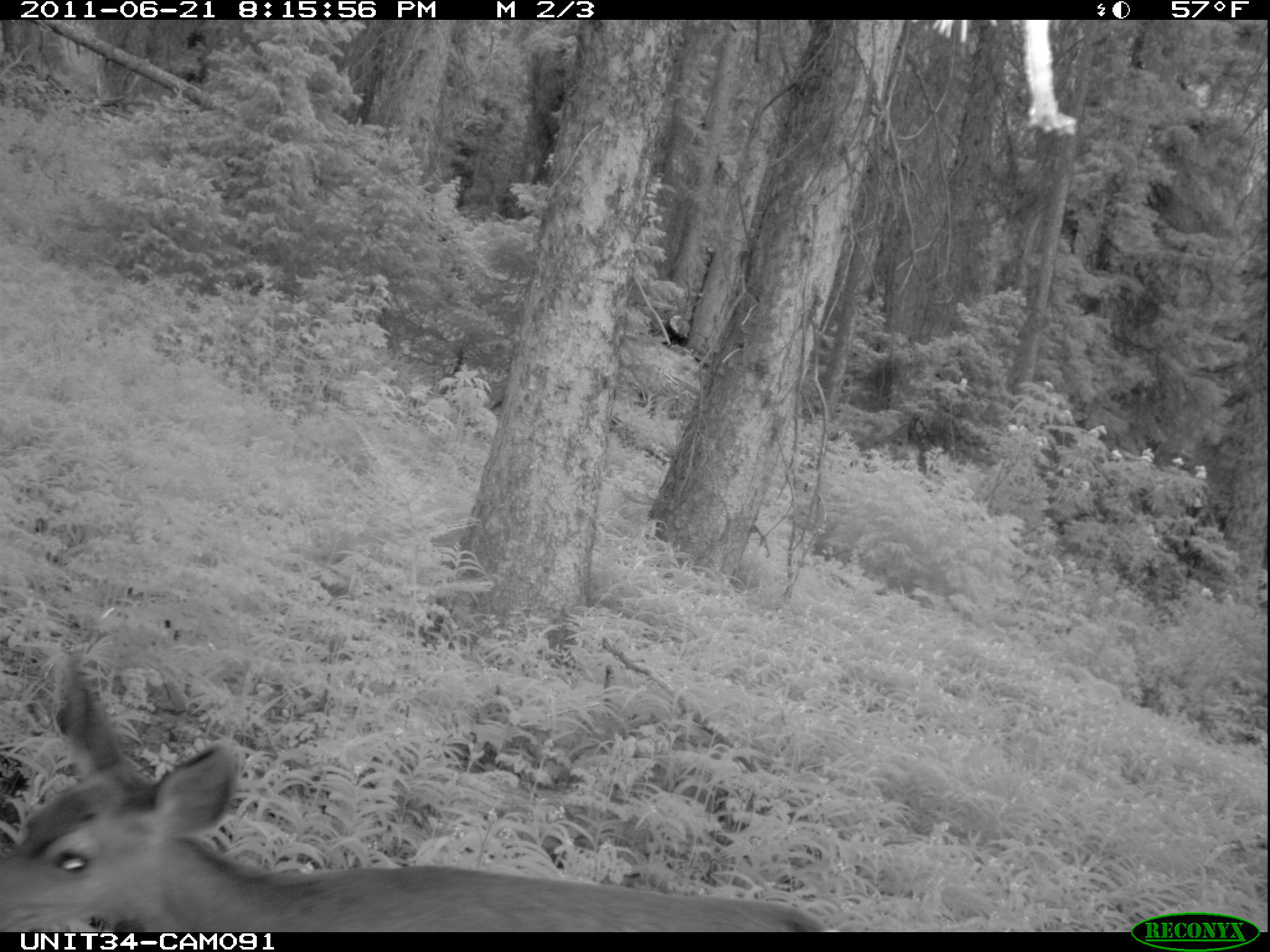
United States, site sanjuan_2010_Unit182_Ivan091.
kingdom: Animalia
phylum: Chordata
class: Mammalia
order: Artiodactyla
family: Cervidae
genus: Odocoileus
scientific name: Odocoileus hemionus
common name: mule deer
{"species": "Odocoileus hemionus (mule deer)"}